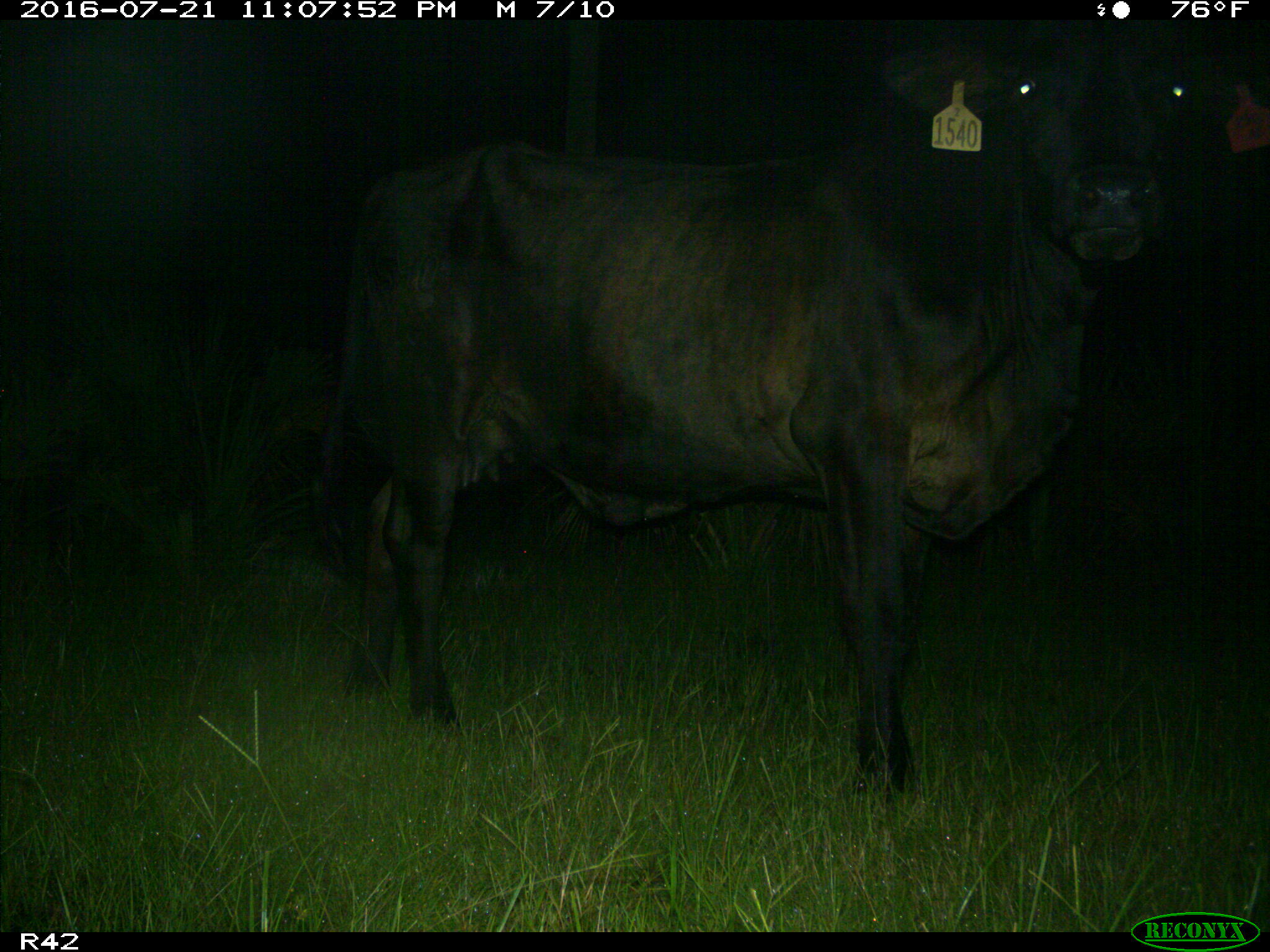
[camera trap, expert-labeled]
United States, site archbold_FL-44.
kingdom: Animalia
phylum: Chordata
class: Mammalia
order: Artiodactyla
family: Bovidae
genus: Bos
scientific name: Bos taurus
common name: domestic cow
Bos taurus (domestic cow).